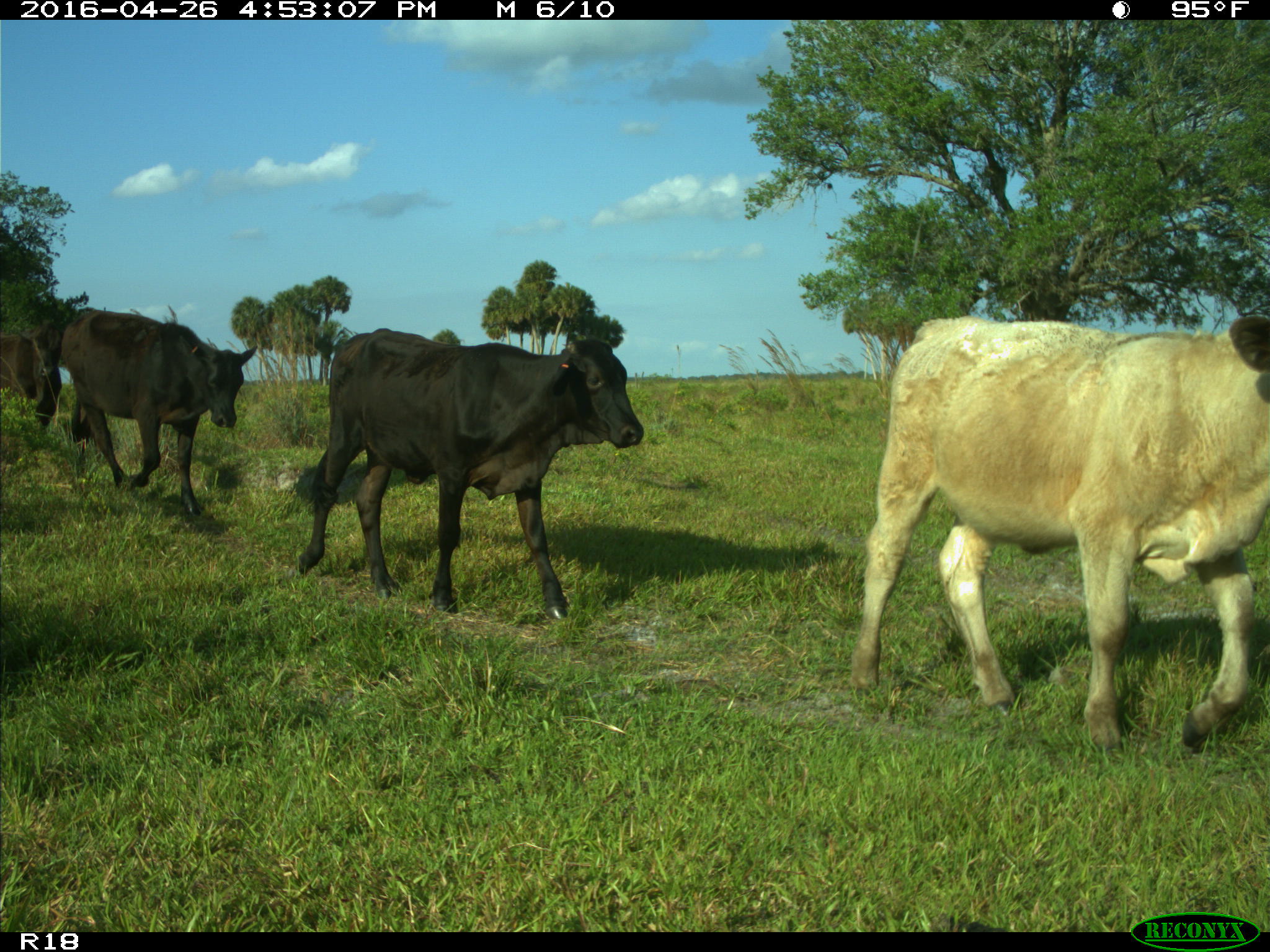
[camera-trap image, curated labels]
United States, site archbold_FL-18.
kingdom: Animalia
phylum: Chordata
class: Mammalia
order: Artiodactyla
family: Bovidae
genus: Bos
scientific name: Bos taurus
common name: domestic cow